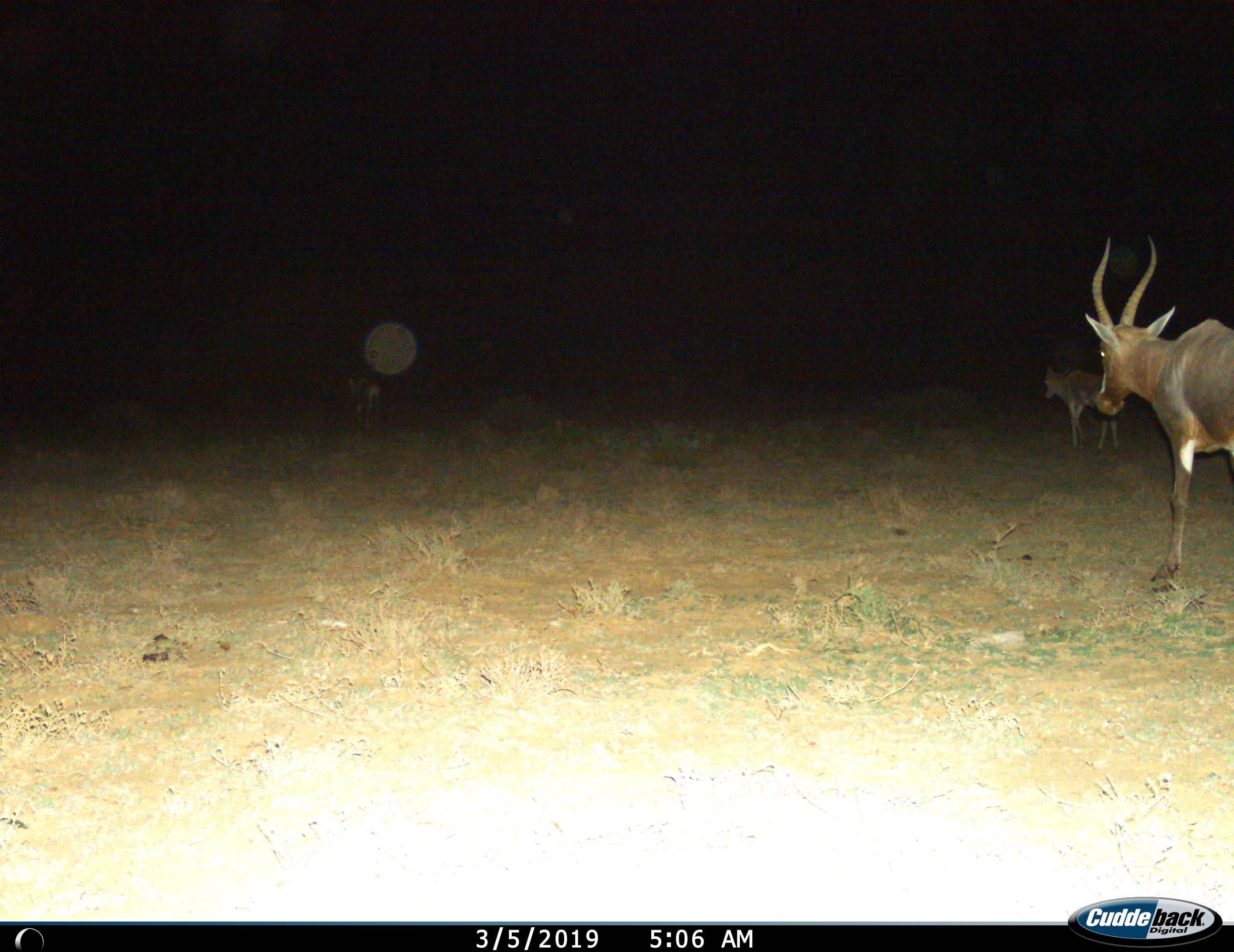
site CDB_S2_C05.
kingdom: Animalia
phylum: Chordata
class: Mammalia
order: Artiodactyla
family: Bovidae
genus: Damaliscus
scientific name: Damaliscus pygargus phillipsi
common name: blesbok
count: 3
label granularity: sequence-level